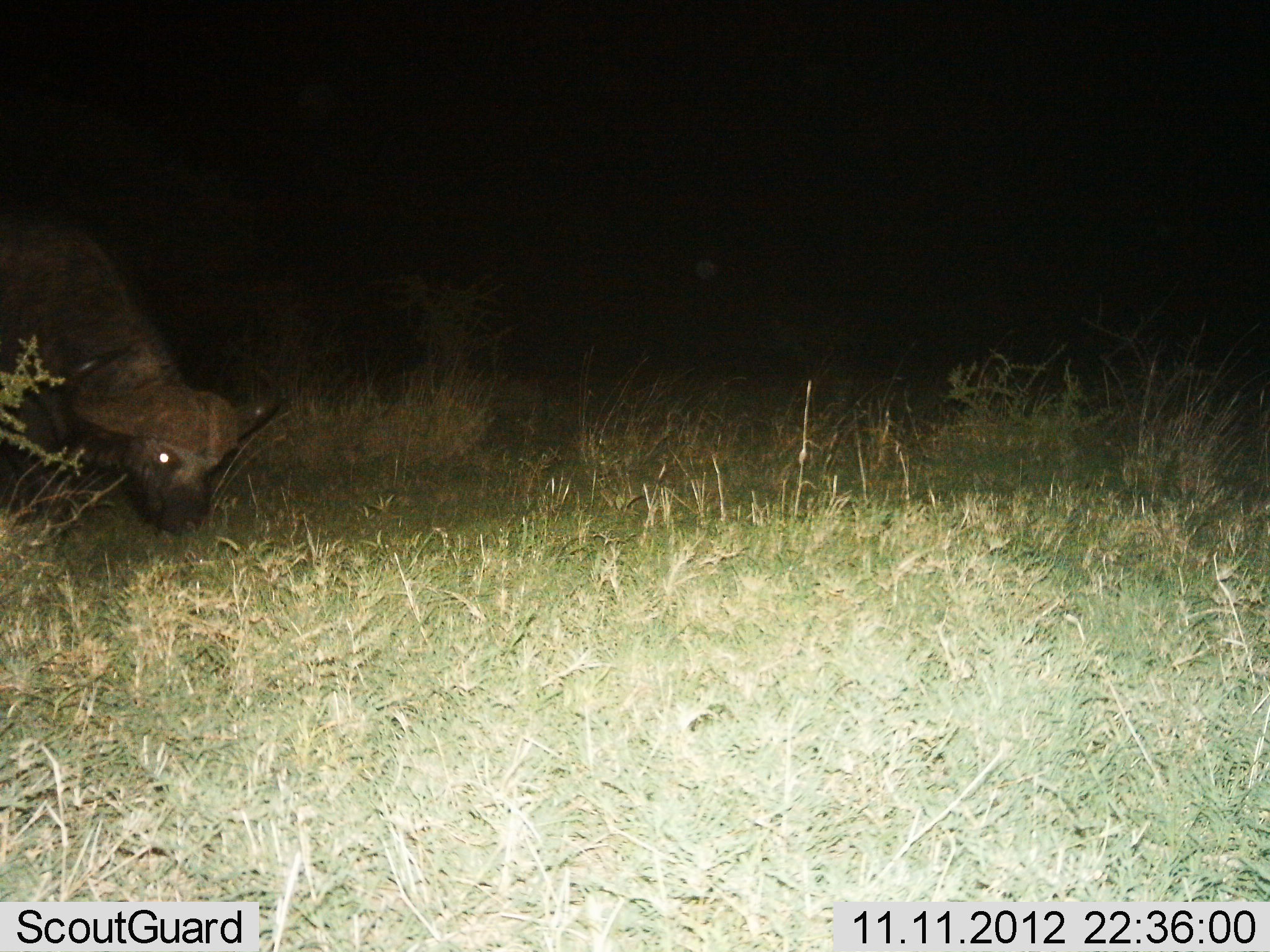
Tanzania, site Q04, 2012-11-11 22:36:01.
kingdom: Animalia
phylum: Chordata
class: Mammalia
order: Artiodactyla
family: Bovidae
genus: Syncerus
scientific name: Syncerus caffer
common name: cape buffalo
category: buffalo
Buffalo (cape buffalo) (Syncerus caffer), count 1. Behavior (volunteer vote fractions): standing 30%, resting 0%, moving 10%, interacting 0%. Young present (vote fraction): 0%. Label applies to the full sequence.